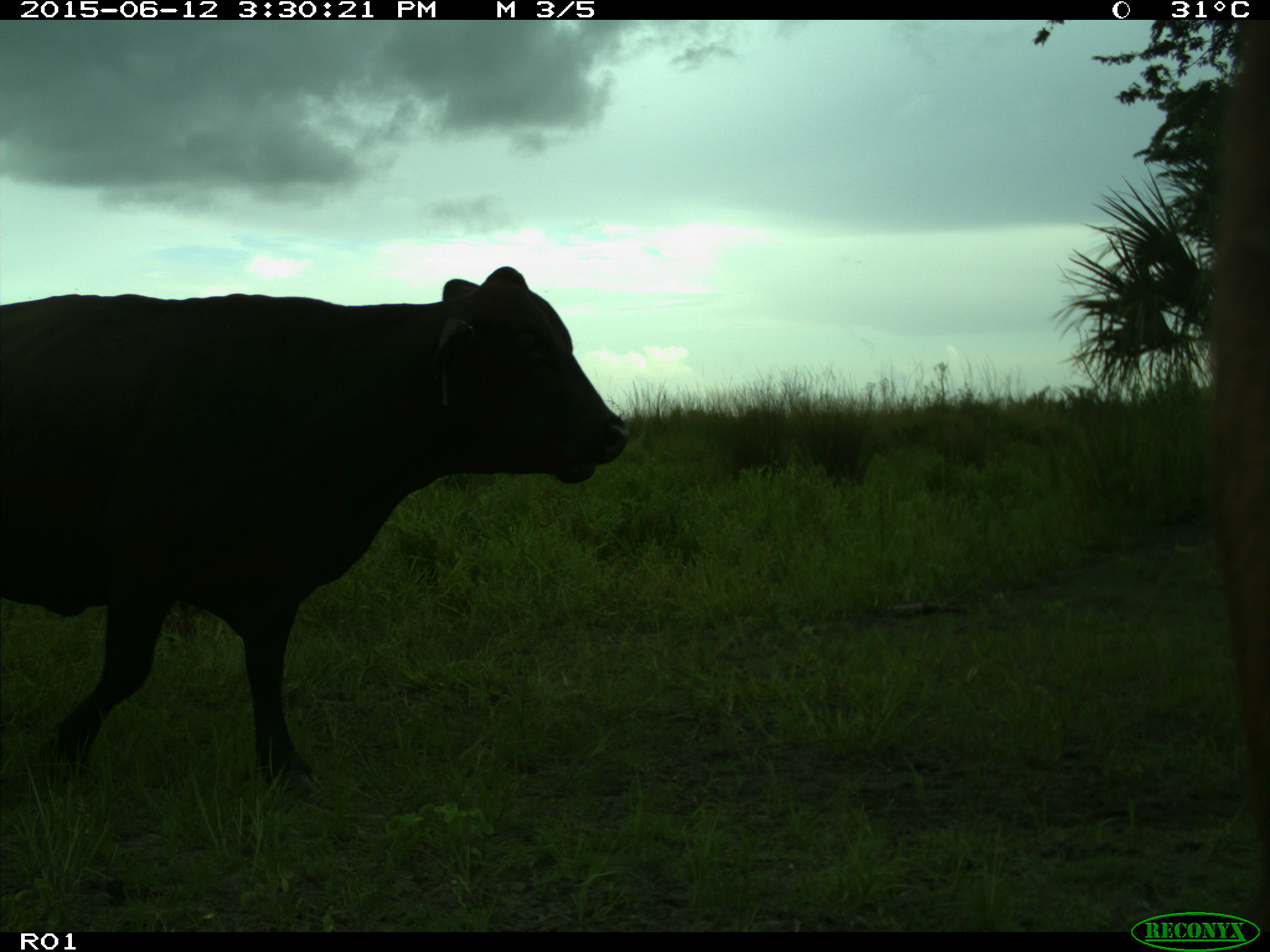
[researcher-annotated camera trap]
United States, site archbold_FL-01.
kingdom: Animalia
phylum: Chordata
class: Mammalia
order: Artiodactyla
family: Bovidae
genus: Bos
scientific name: Bos taurus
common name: domestic cow